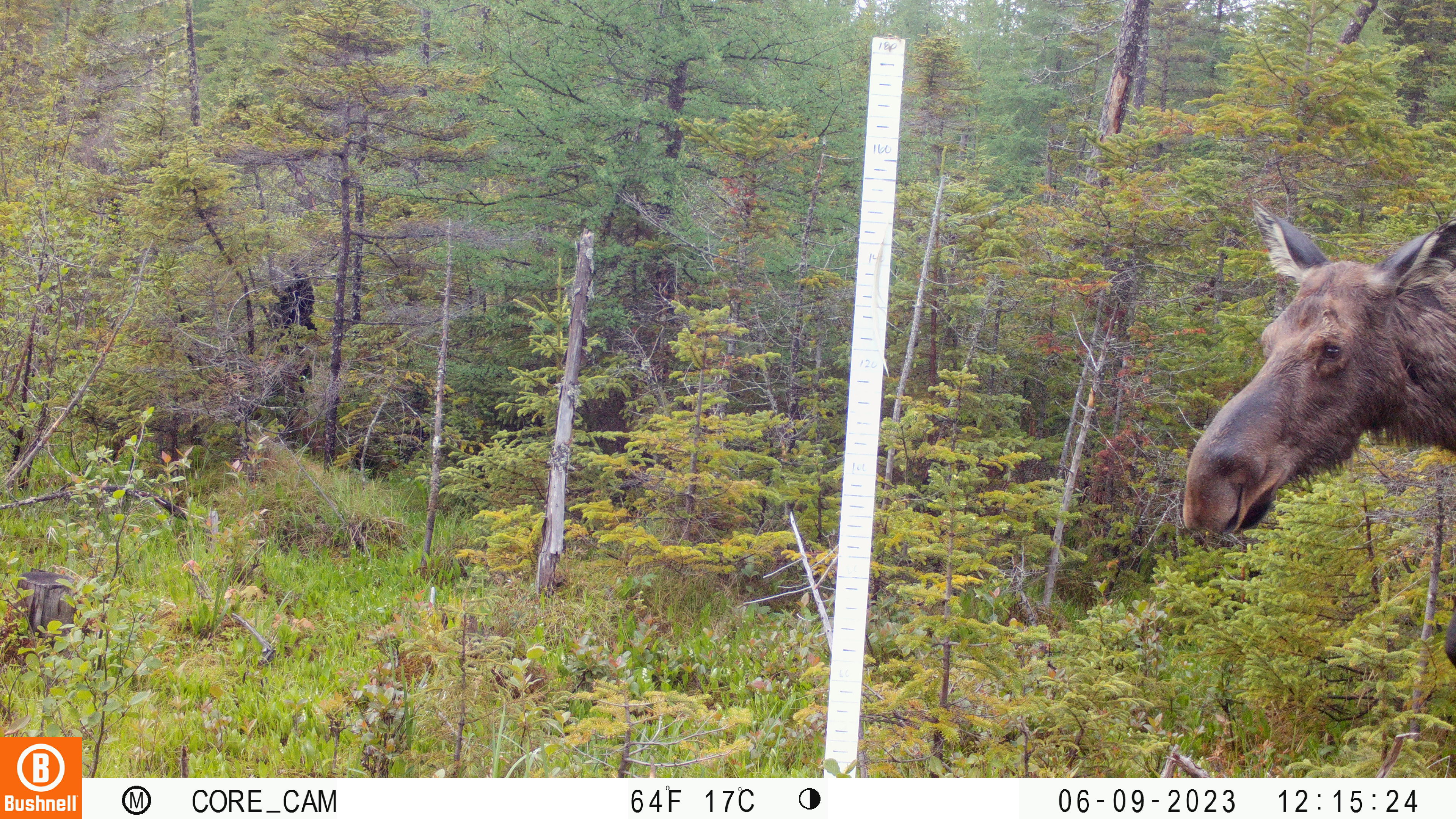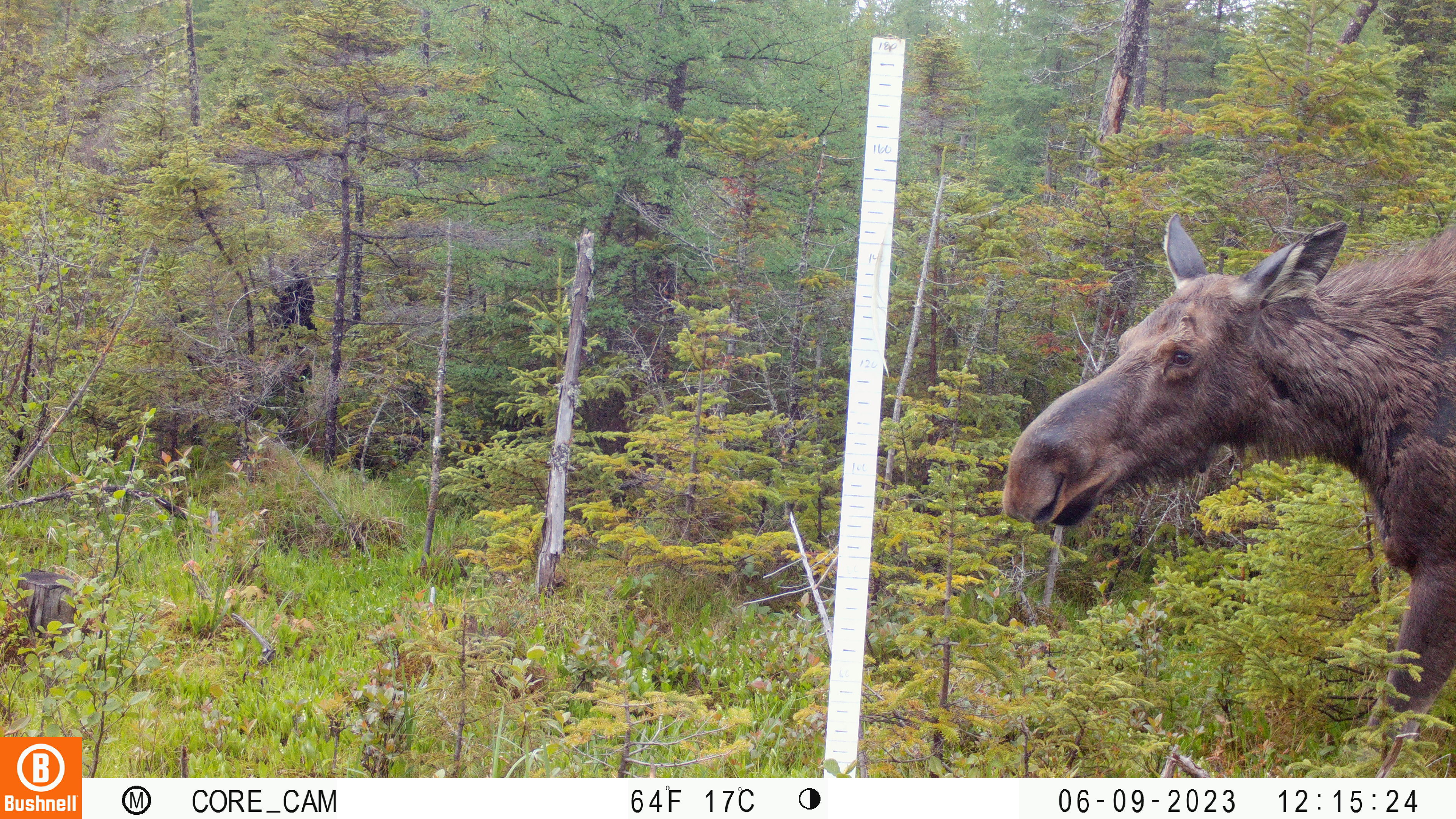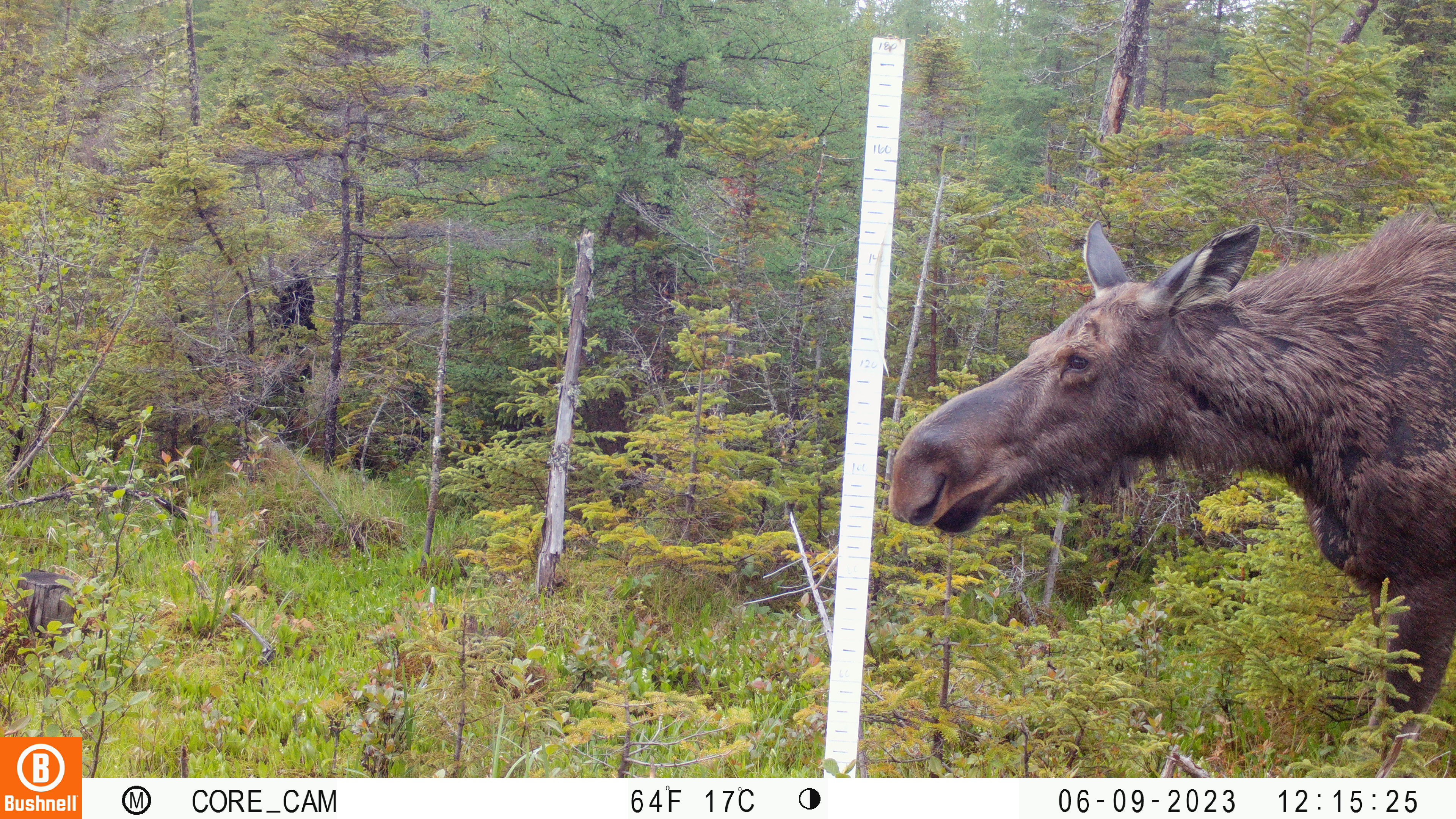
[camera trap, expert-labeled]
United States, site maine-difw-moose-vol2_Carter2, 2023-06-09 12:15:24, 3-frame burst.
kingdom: Animalia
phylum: Chordata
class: Mammalia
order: Artiodactyla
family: Cervidae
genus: Alces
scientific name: Alces alces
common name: moose